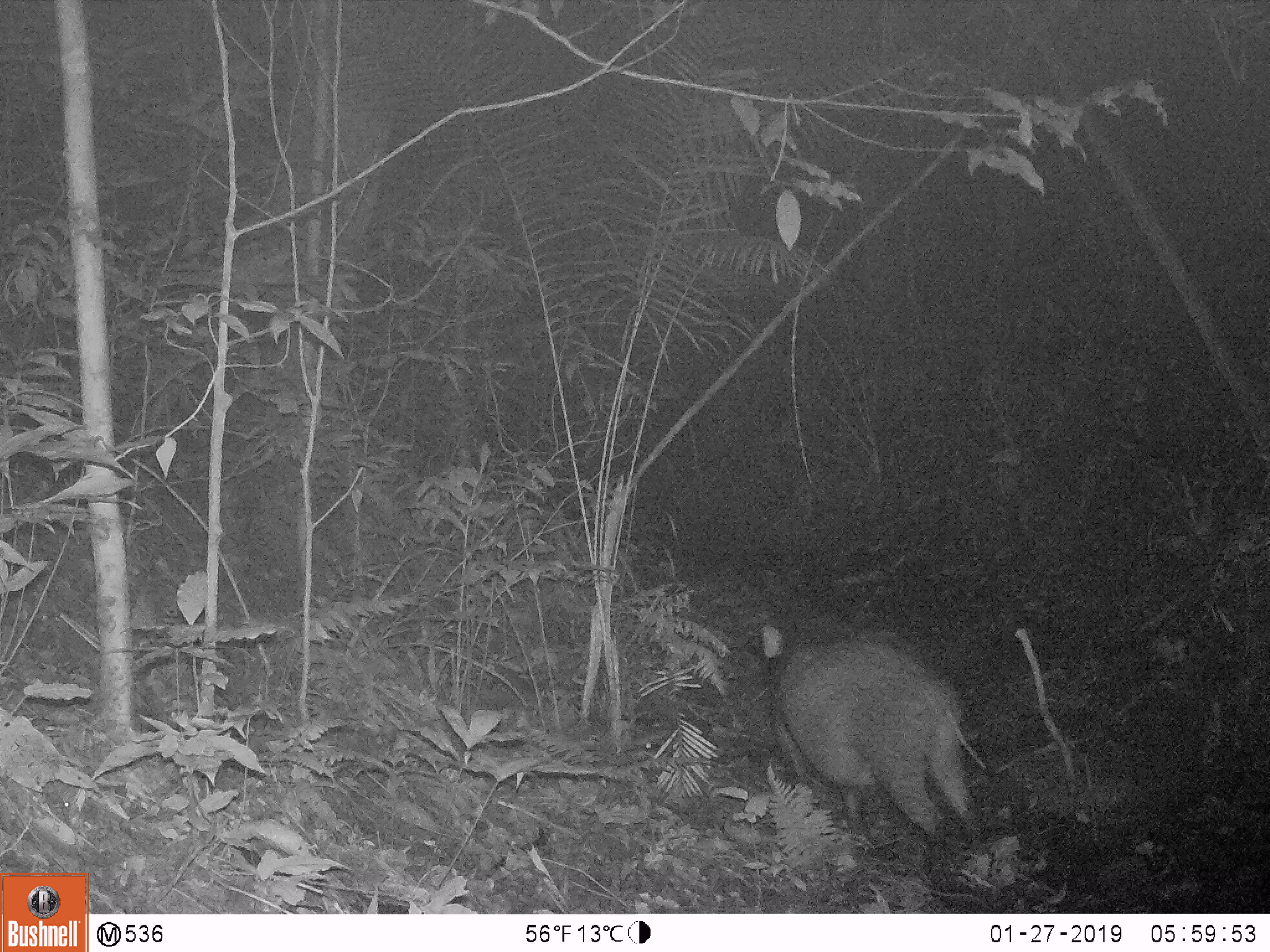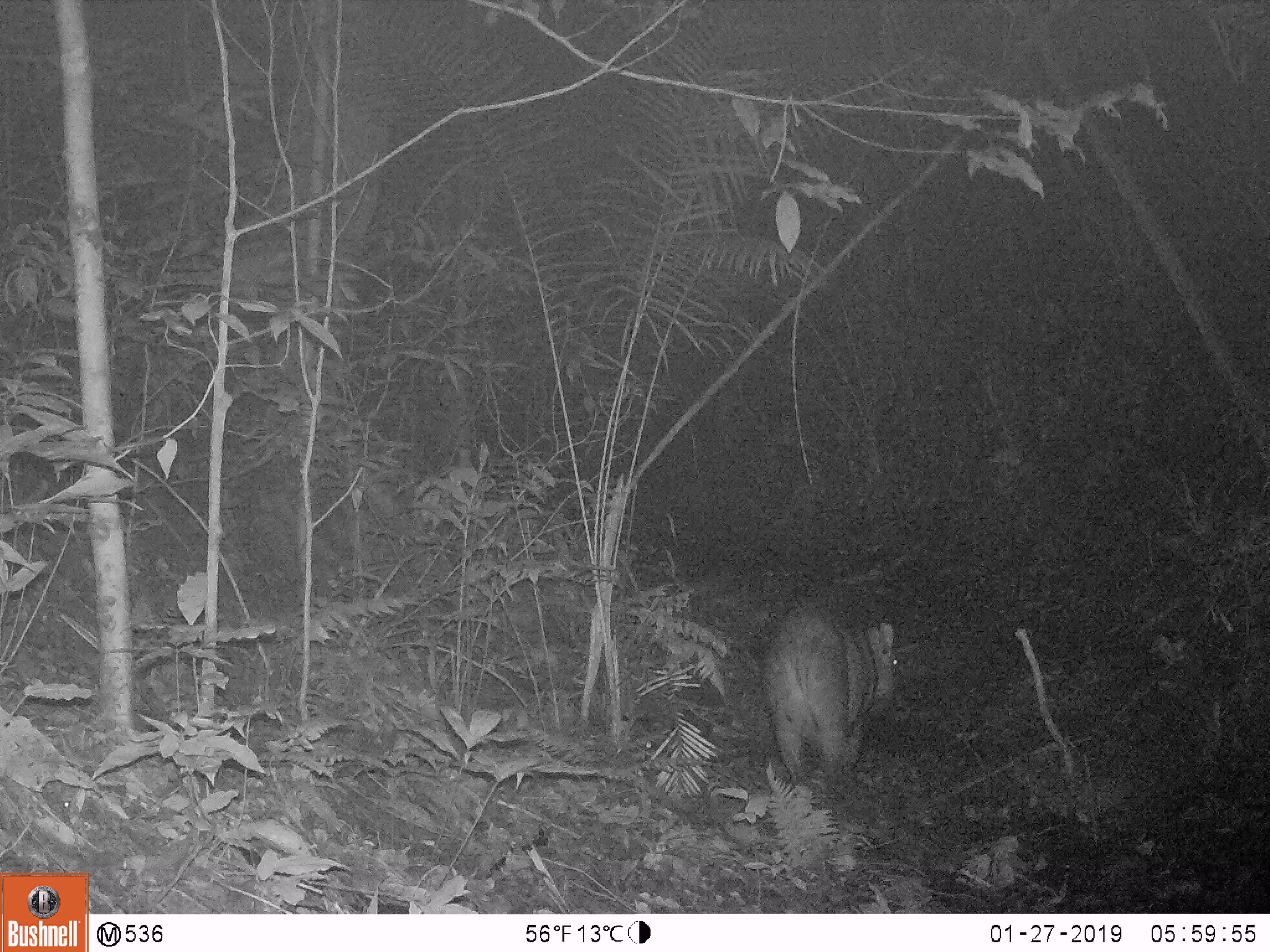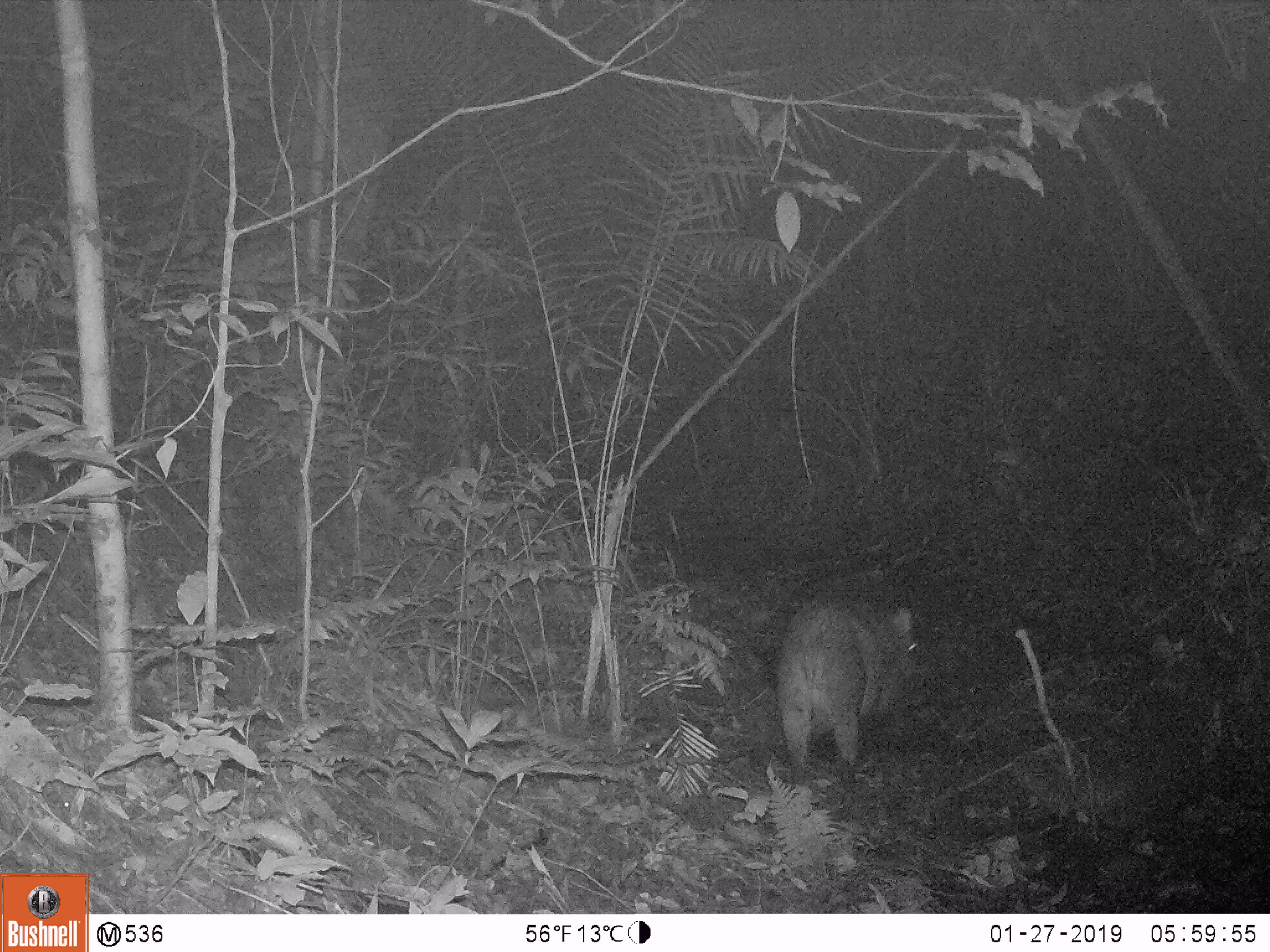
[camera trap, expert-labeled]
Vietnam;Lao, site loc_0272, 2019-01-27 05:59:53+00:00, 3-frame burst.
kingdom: Animalia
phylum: Chordata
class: Mammalia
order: Artiodactyla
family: Suidae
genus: Sus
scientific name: Sus scrofa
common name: eurasian wild pig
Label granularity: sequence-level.